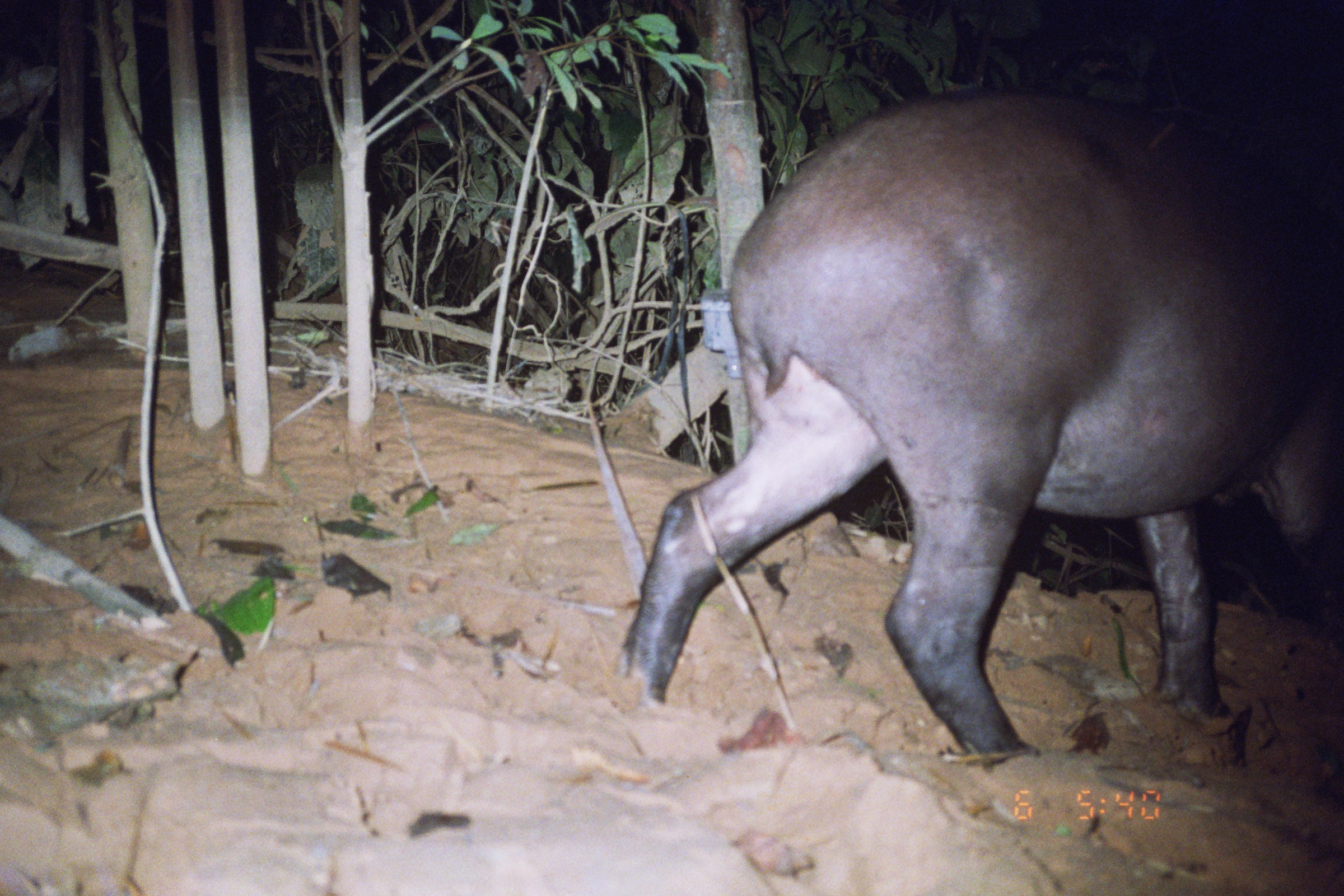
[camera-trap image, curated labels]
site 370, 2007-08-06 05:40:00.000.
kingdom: Animalia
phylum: Chordata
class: Mammalia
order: Perissodactyla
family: Tapiridae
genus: Tapirus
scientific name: Tapirus terrestris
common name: south american tapir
Tapirus terrestris (south american tapir).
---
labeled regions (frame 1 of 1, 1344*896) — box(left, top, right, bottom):
tapirus terrestris: box(614, 83, 1344, 767)